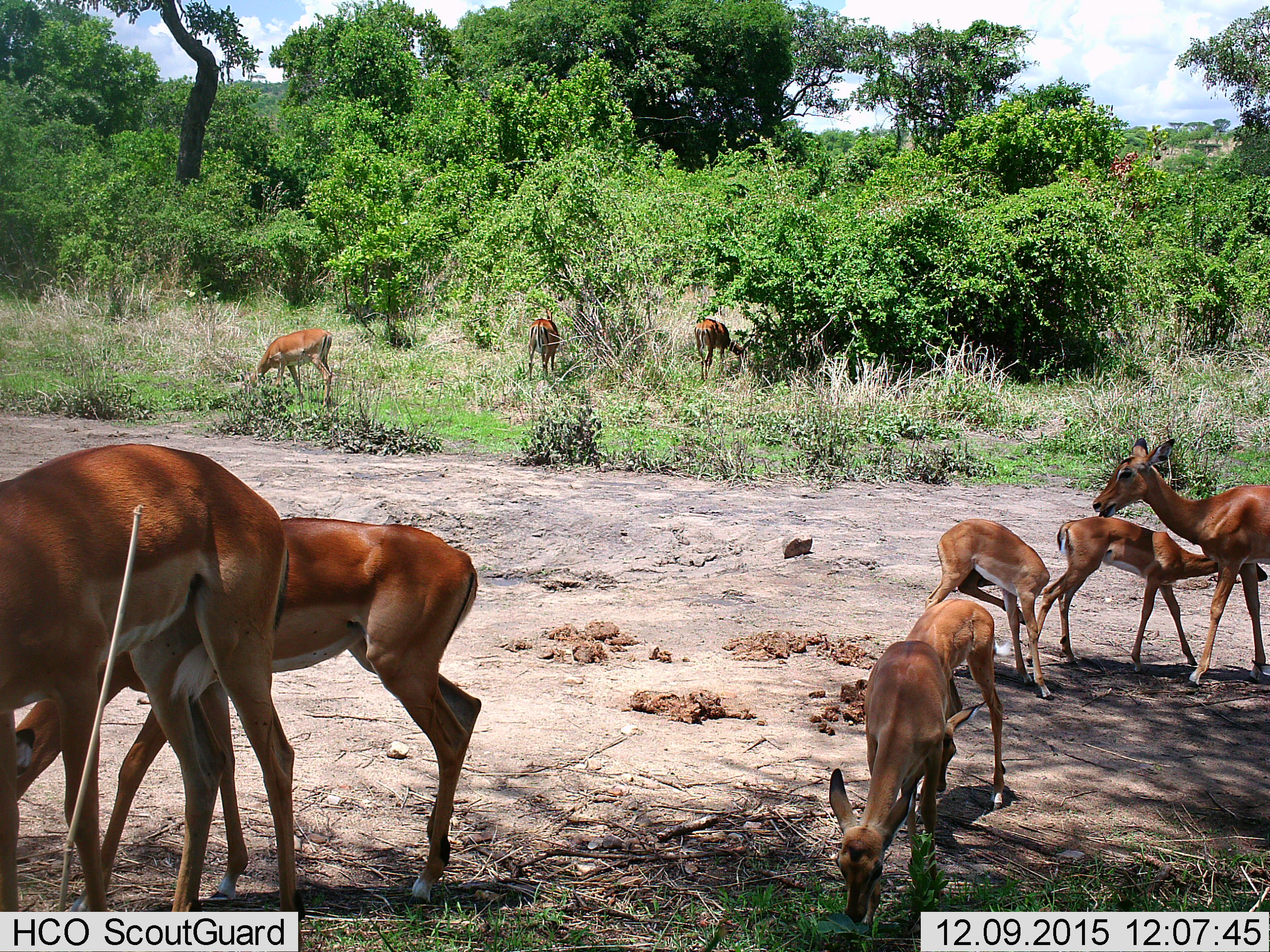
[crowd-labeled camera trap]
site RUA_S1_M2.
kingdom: Animalia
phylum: Chordata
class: Mammalia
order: Artiodactyla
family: Bovidae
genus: Aepyceros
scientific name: Aepyceros melampus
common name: impala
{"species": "impala (Aepyceros melampus)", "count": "10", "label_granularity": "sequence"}